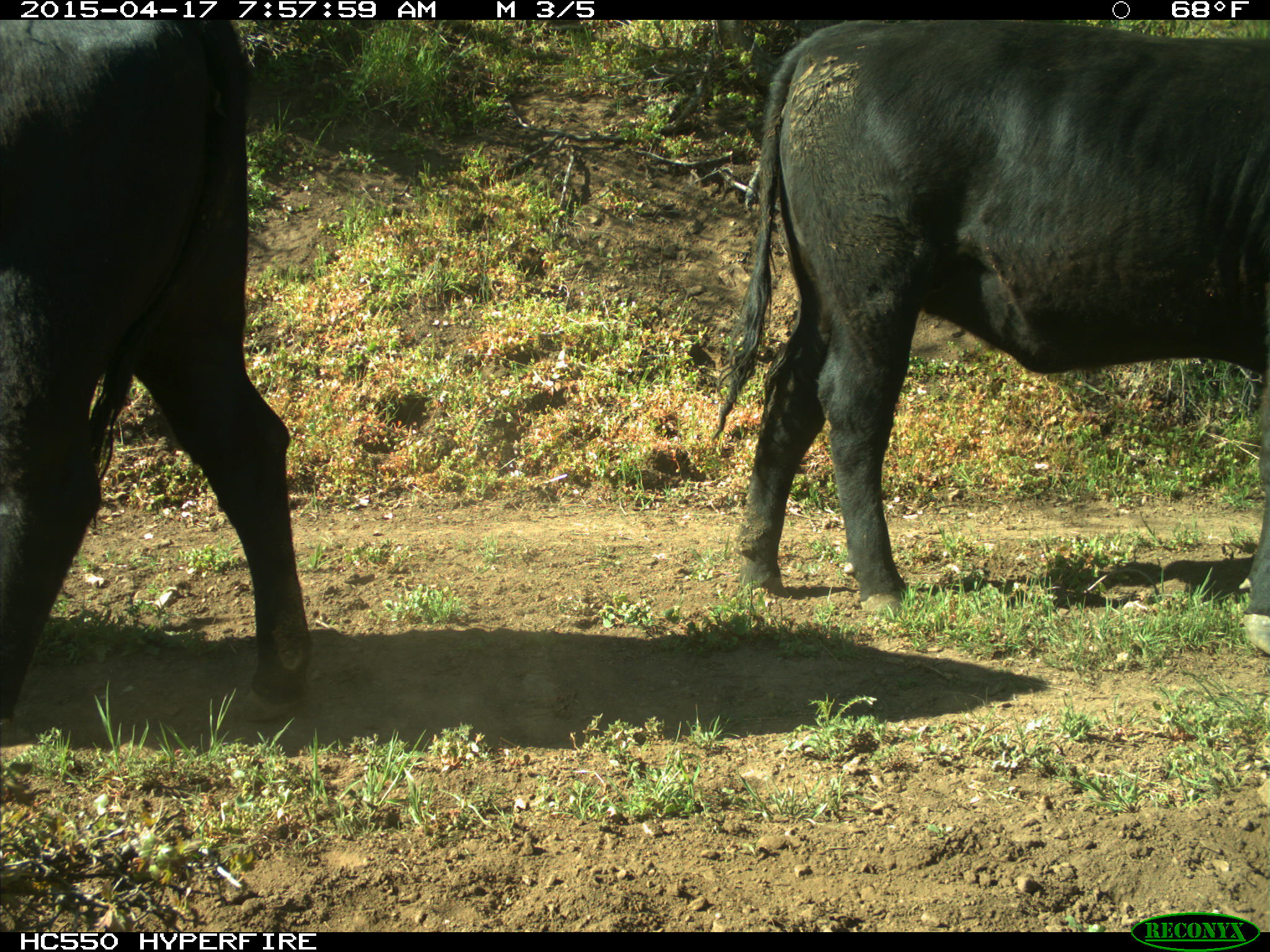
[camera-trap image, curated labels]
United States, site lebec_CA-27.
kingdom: Animalia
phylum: Chordata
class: Mammalia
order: Artiodactyla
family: Bovidae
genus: Bos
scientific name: Bos taurus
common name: domestic cow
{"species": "Bos taurus (domestic cow)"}